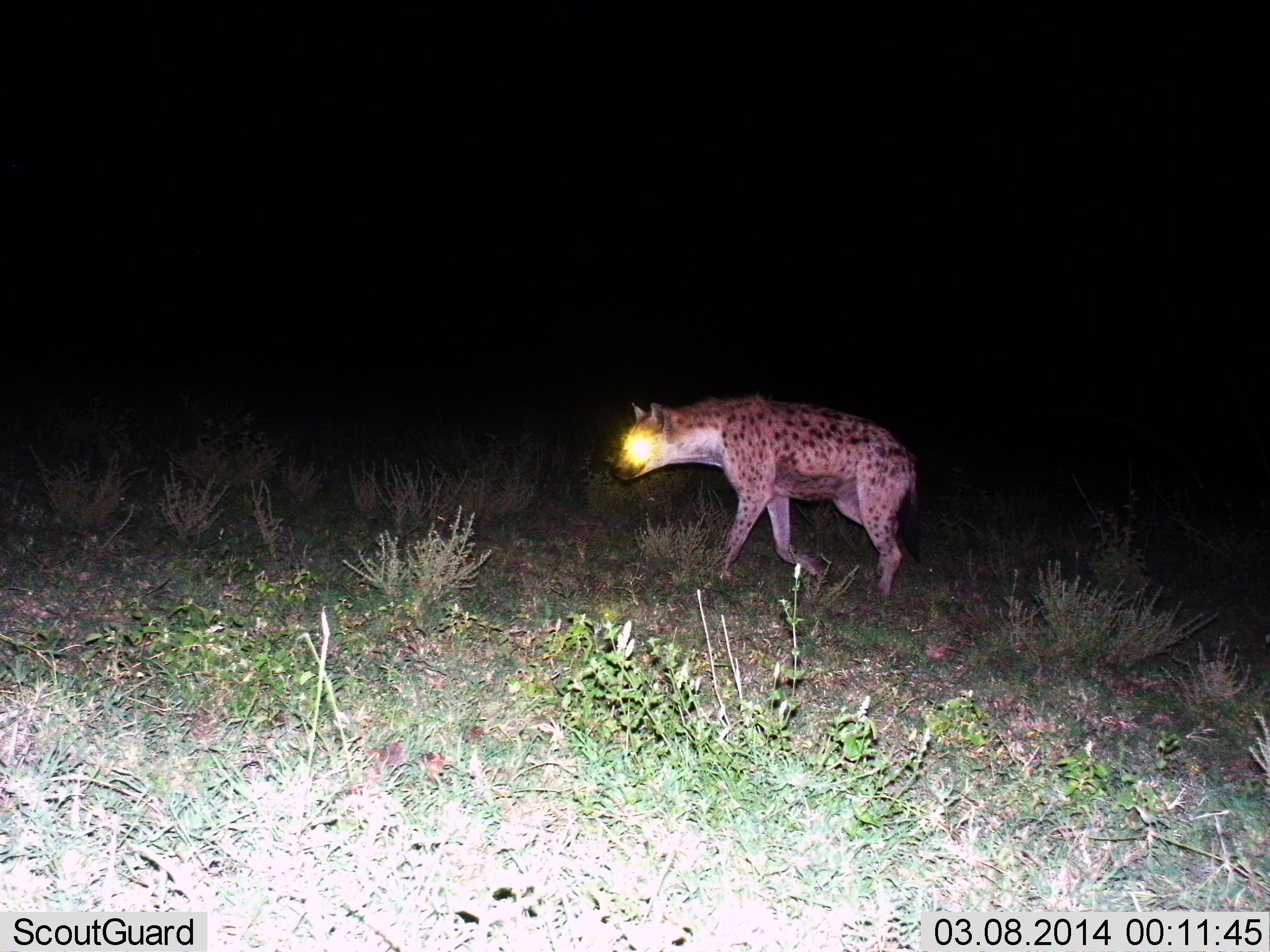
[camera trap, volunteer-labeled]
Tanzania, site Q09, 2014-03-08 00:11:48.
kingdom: Animalia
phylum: Chordata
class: Mammalia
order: Carnivora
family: Hyaenidae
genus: Crocuta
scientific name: Crocuta crocuta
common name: spotted hyena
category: hyenaspotted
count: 1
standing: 10%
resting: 0%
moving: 90%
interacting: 0%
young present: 0%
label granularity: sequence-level